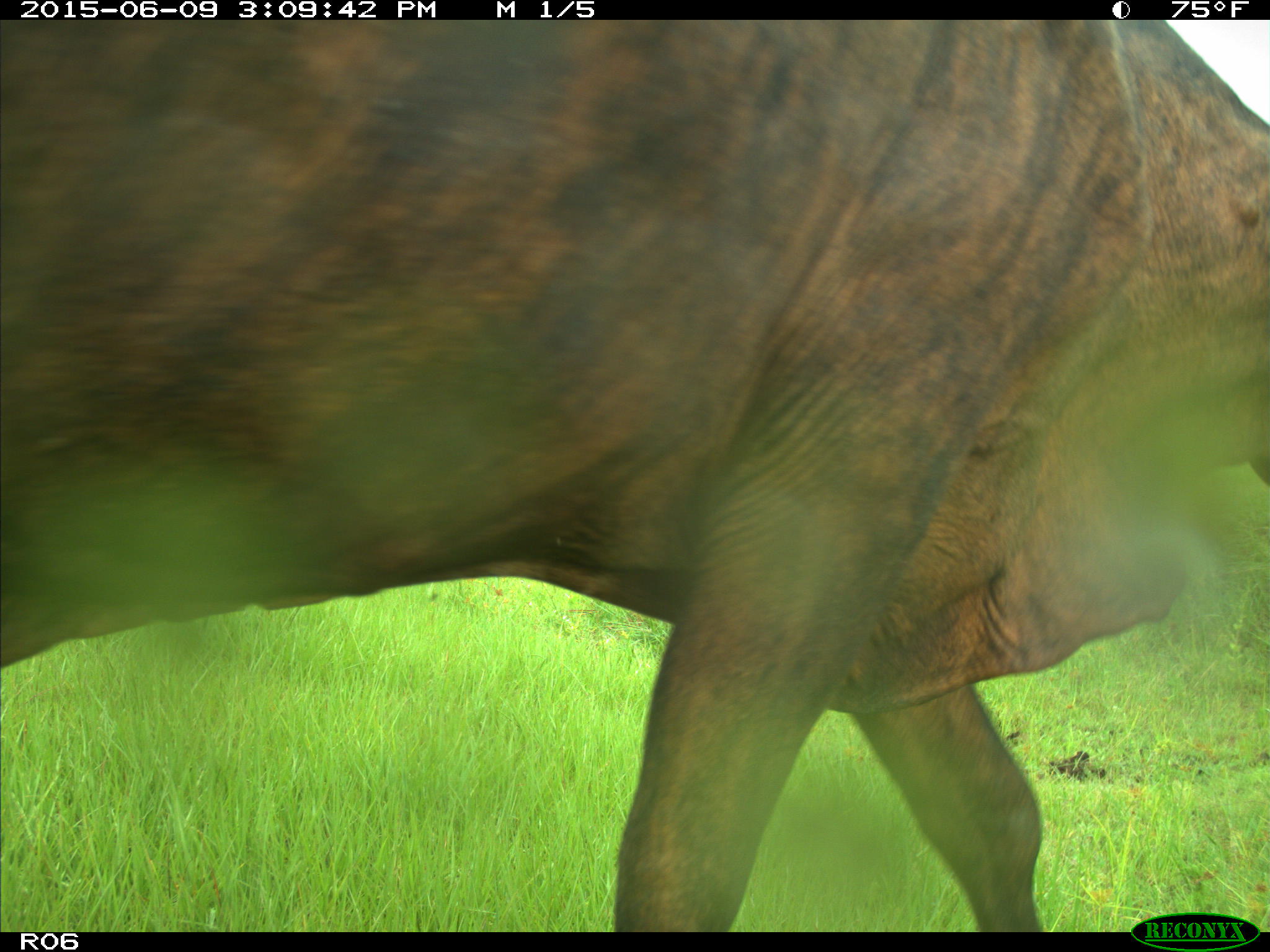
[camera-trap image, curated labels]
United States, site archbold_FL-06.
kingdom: Animalia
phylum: Chordata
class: Mammalia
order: Artiodactyla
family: Bovidae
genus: Bos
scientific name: Bos taurus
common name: domestic cow